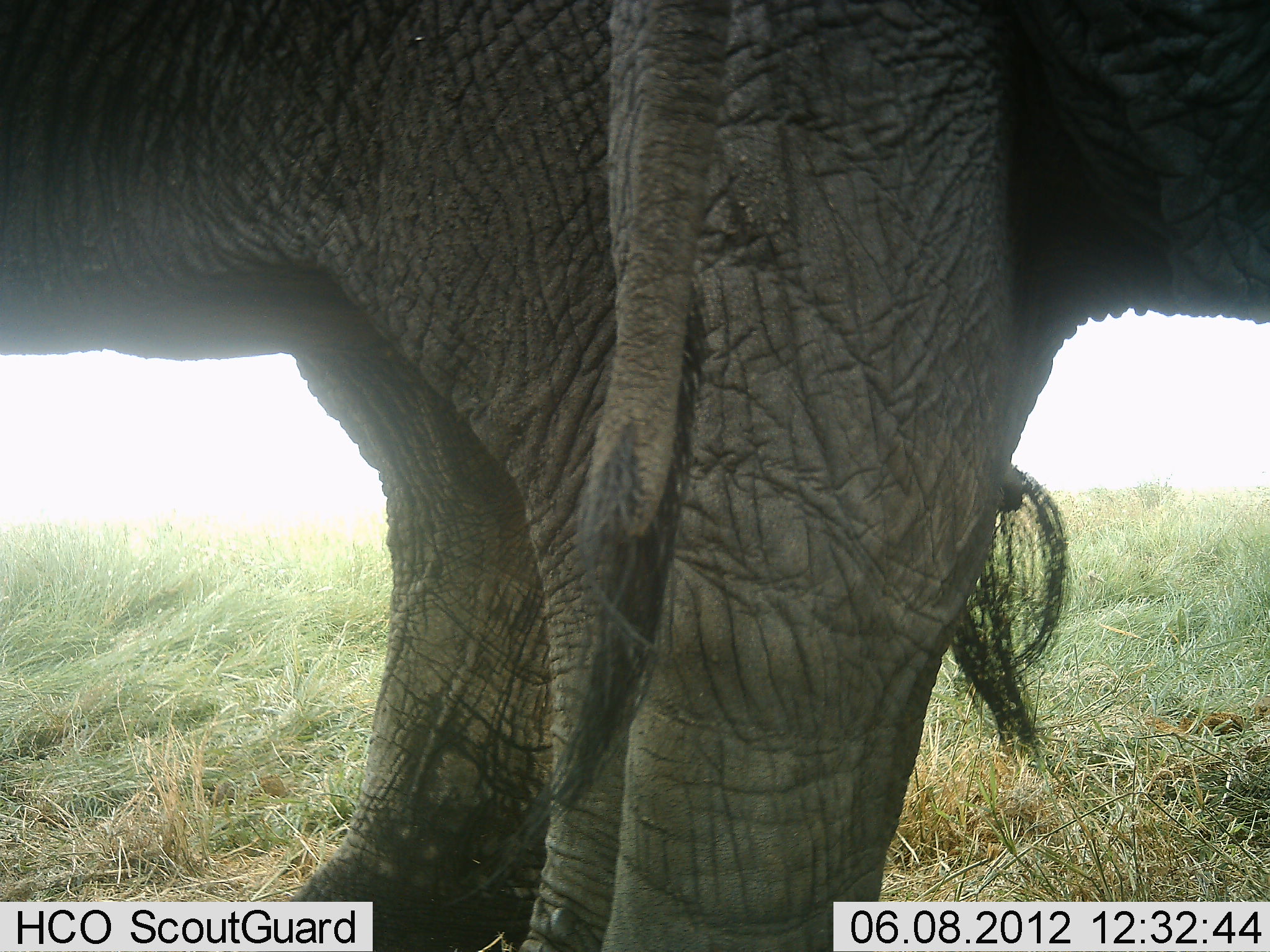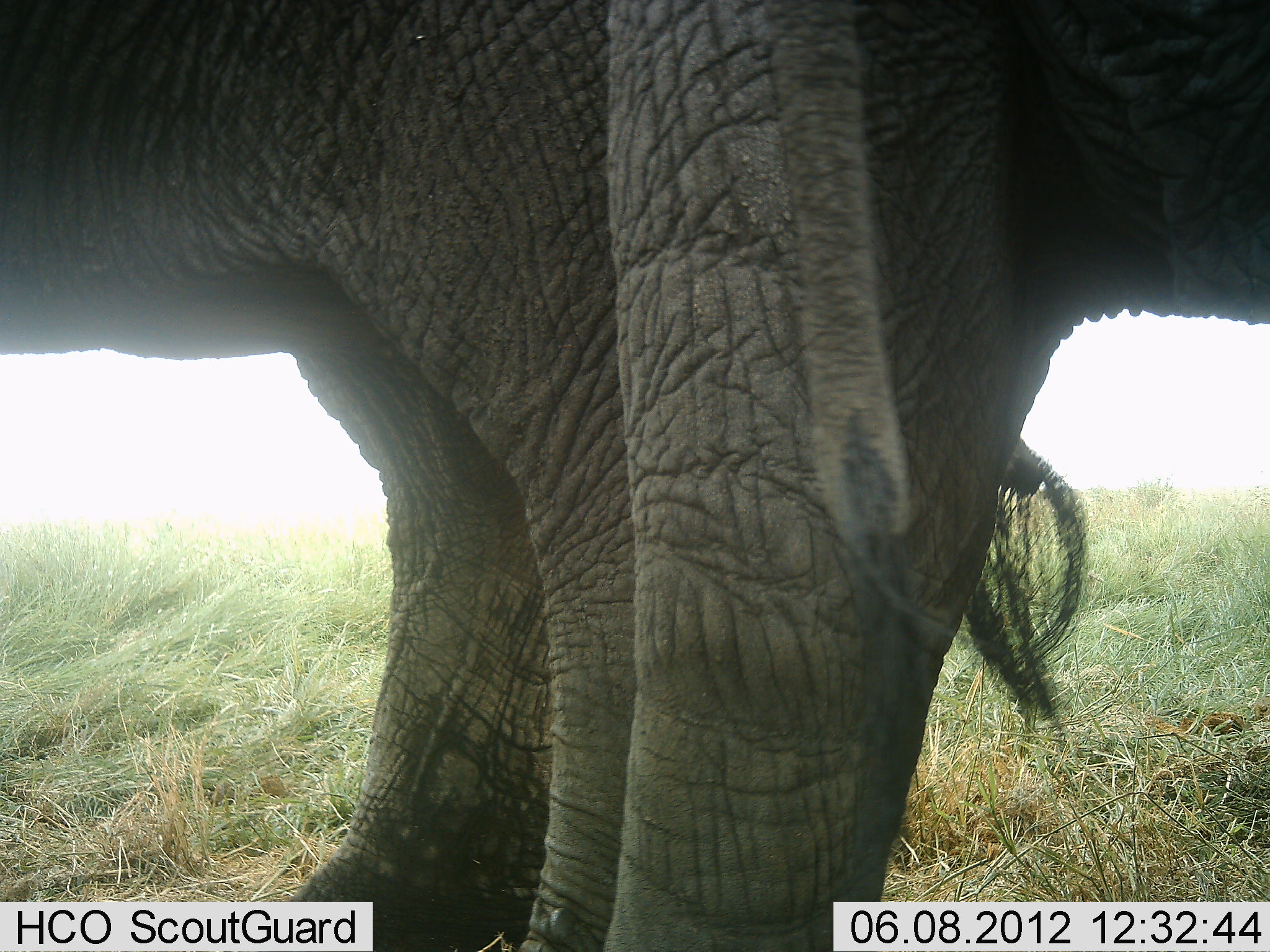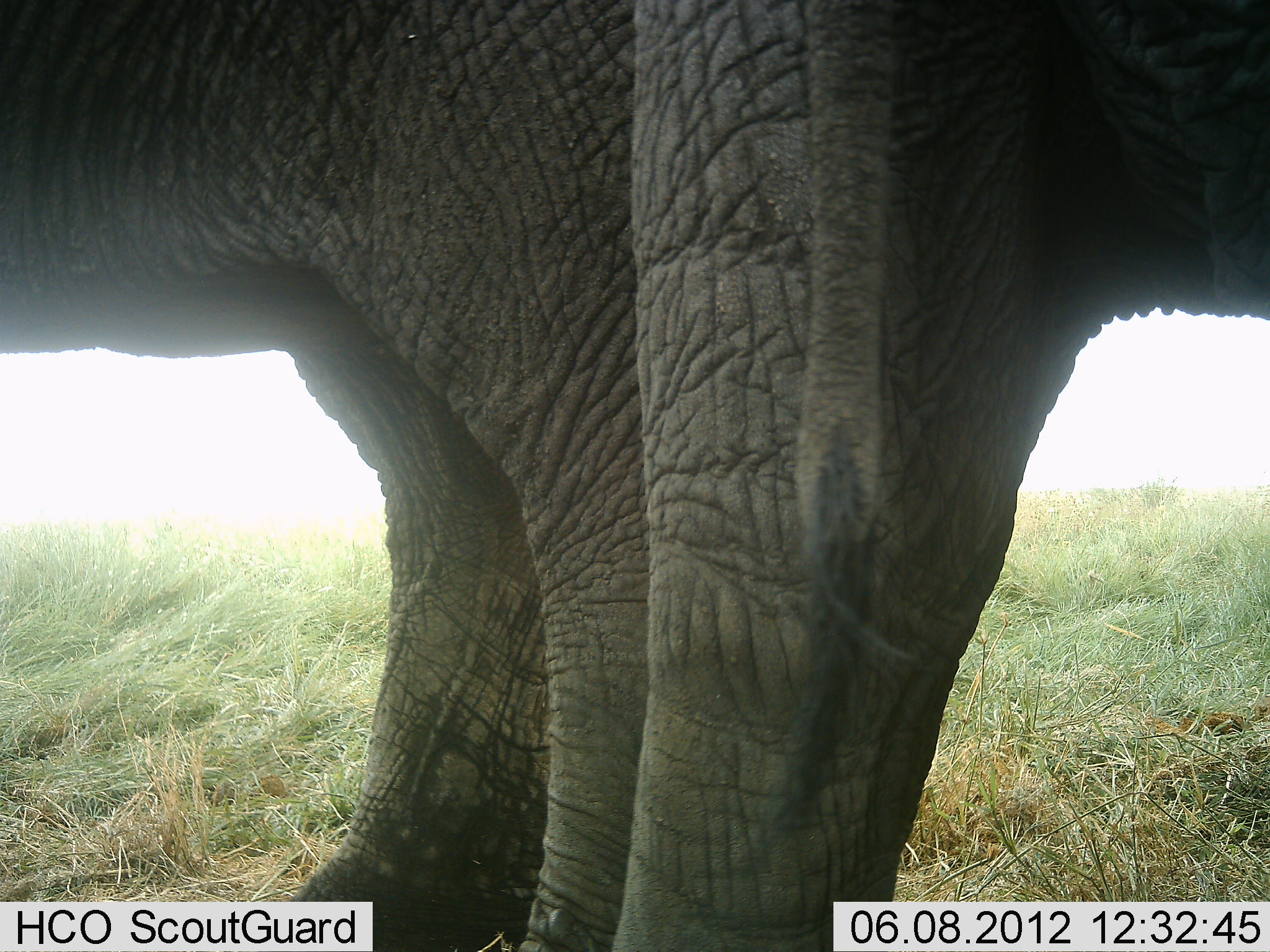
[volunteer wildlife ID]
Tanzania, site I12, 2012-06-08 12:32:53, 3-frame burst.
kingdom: Animalia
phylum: Chordata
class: Mammalia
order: Proboscidea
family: Elephantidae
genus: Loxodonta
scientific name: Loxodonta africana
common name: african bush elephant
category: elephant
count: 2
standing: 100%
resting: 0%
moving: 0%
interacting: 0%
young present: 0%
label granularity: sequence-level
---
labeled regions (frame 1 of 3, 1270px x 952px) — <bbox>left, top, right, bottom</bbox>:
animal: <bbox>1, 2, 1070, 952</bbox>; <bbox>419, 2, 1269, 952</bbox>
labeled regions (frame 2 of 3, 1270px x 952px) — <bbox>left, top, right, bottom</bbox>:
animal: <bbox>1, 1, 1085, 952</bbox>; <bbox>602, 0, 1269, 950</bbox>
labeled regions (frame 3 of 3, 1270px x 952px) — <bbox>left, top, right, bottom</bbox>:
animal: <bbox>1, 2, 1269, 952</bbox>